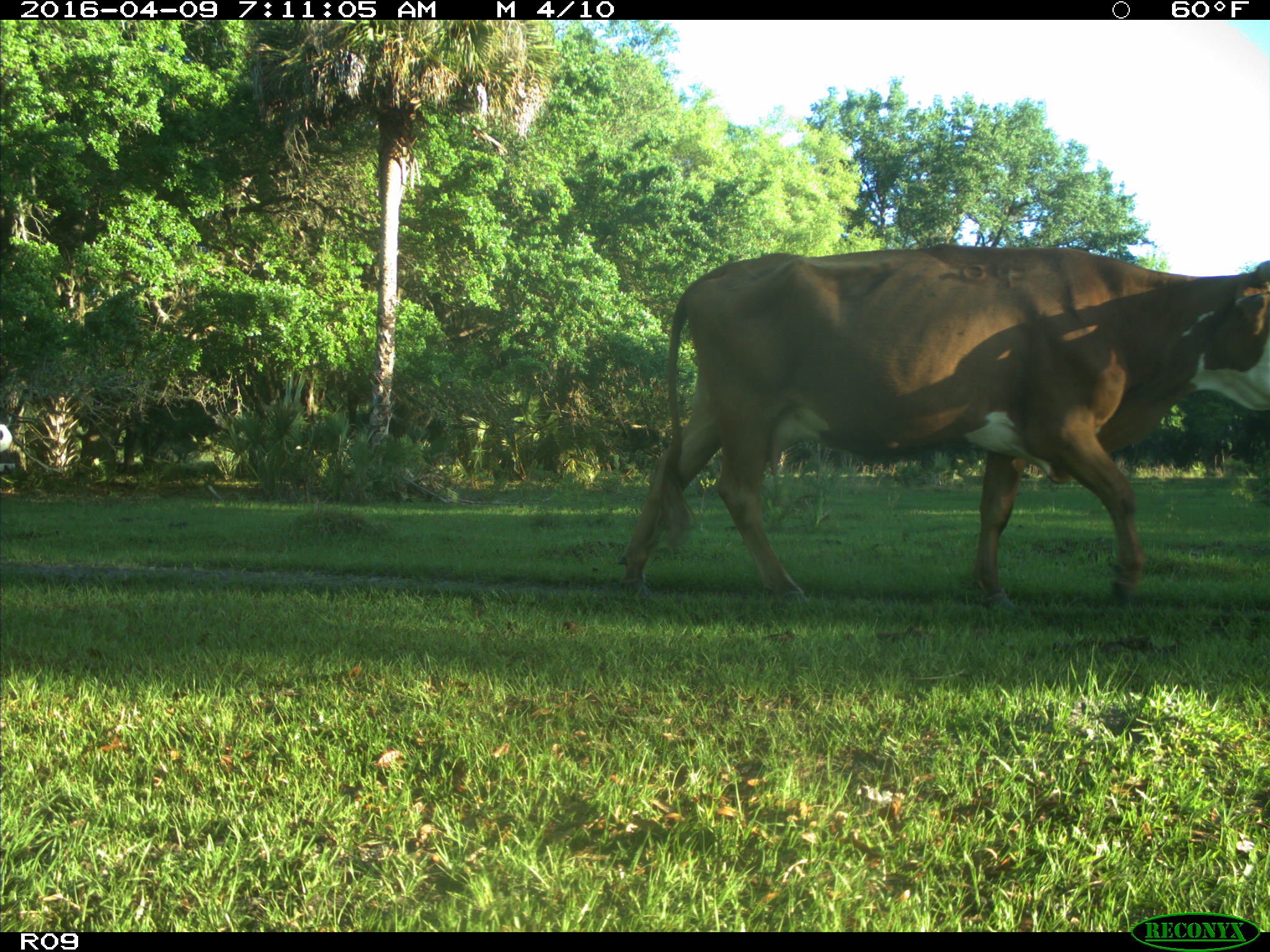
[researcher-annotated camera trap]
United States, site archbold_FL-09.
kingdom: Animalia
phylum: Chordata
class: Mammalia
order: Artiodactyla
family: Bovidae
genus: Bos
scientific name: Bos taurus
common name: domestic cow